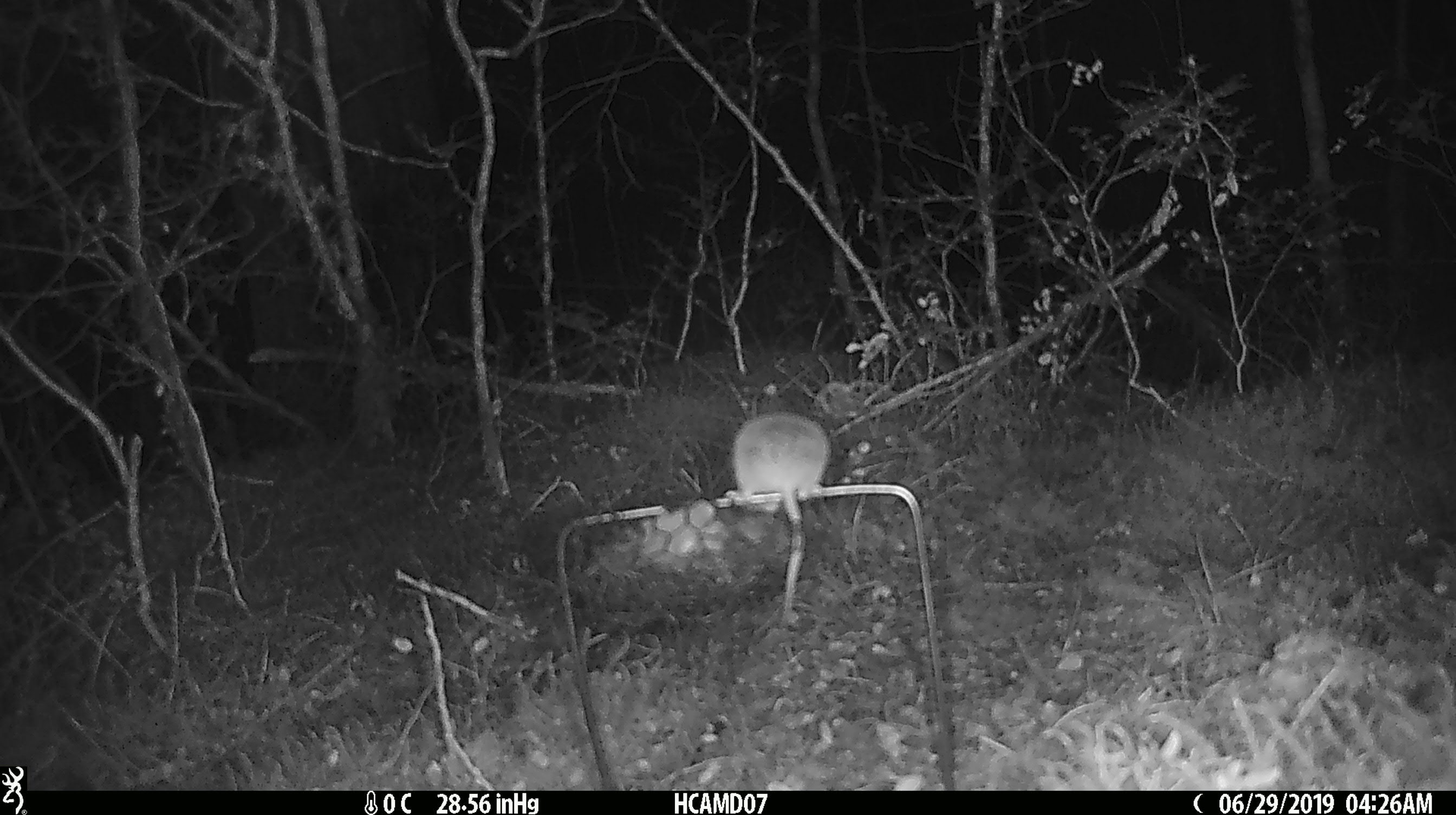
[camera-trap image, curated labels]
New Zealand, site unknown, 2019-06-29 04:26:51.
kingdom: Animalia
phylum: Chordata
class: Mammalia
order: Rodentia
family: Muridae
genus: Mus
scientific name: Mus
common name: mouse